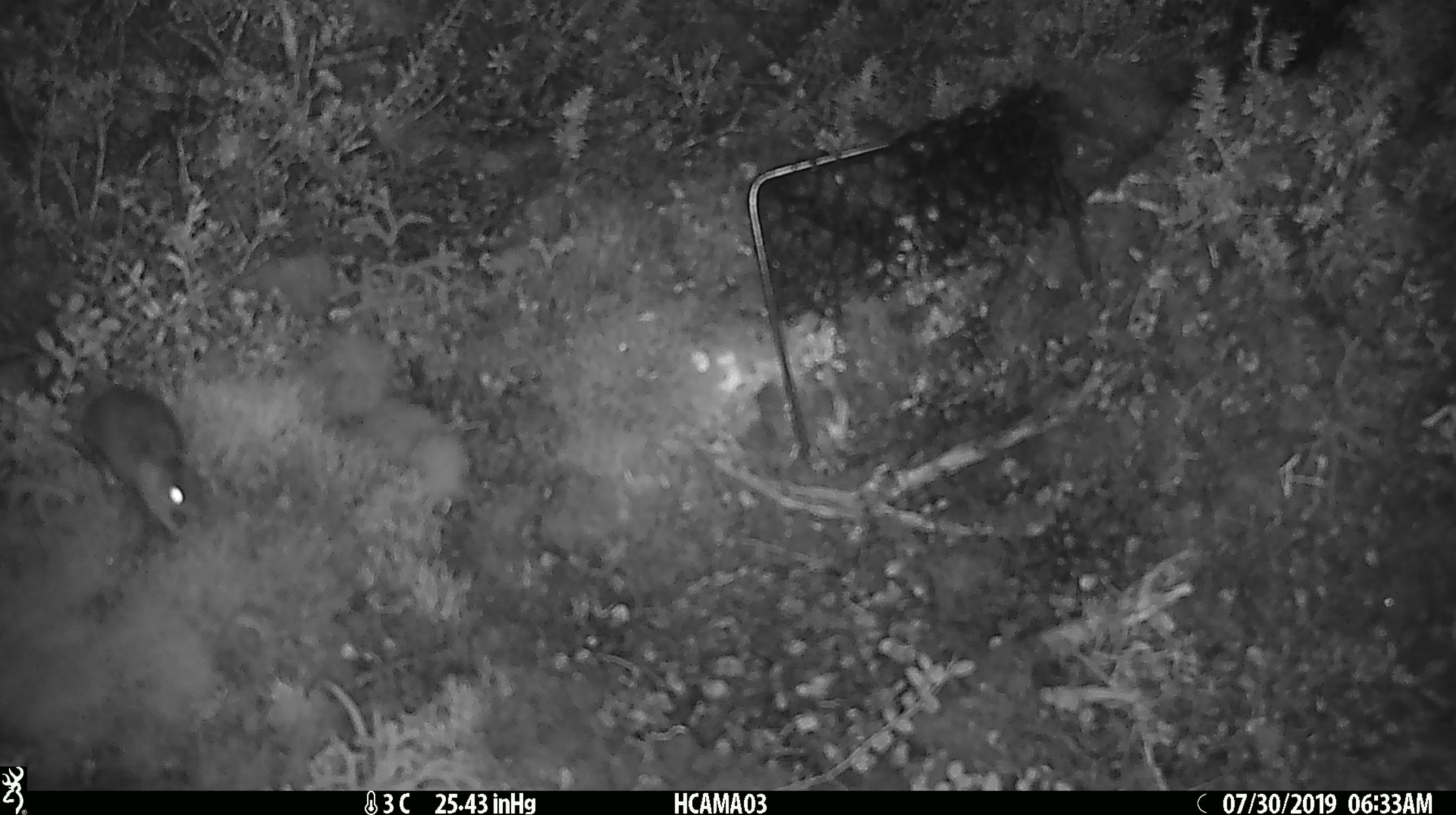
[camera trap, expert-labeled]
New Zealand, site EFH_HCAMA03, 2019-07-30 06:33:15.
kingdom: Animalia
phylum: Chordata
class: Mammalia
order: Rodentia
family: Muridae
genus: Mus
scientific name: Mus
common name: mouse